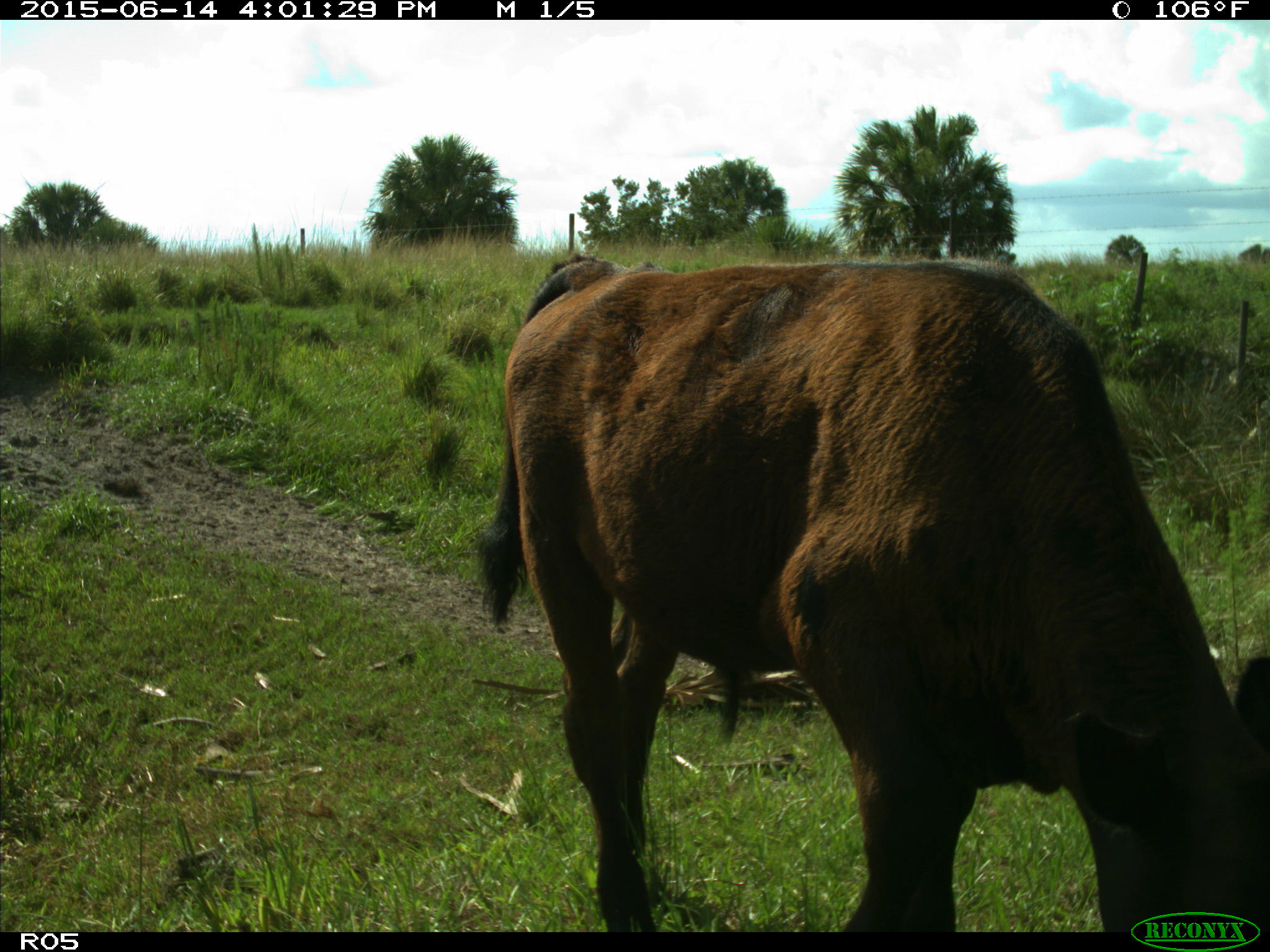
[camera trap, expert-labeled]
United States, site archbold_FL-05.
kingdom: Animalia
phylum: Chordata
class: Mammalia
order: Artiodactyla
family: Bovidae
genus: Bos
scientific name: Bos taurus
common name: domestic cow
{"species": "Bos taurus (domestic cow)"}